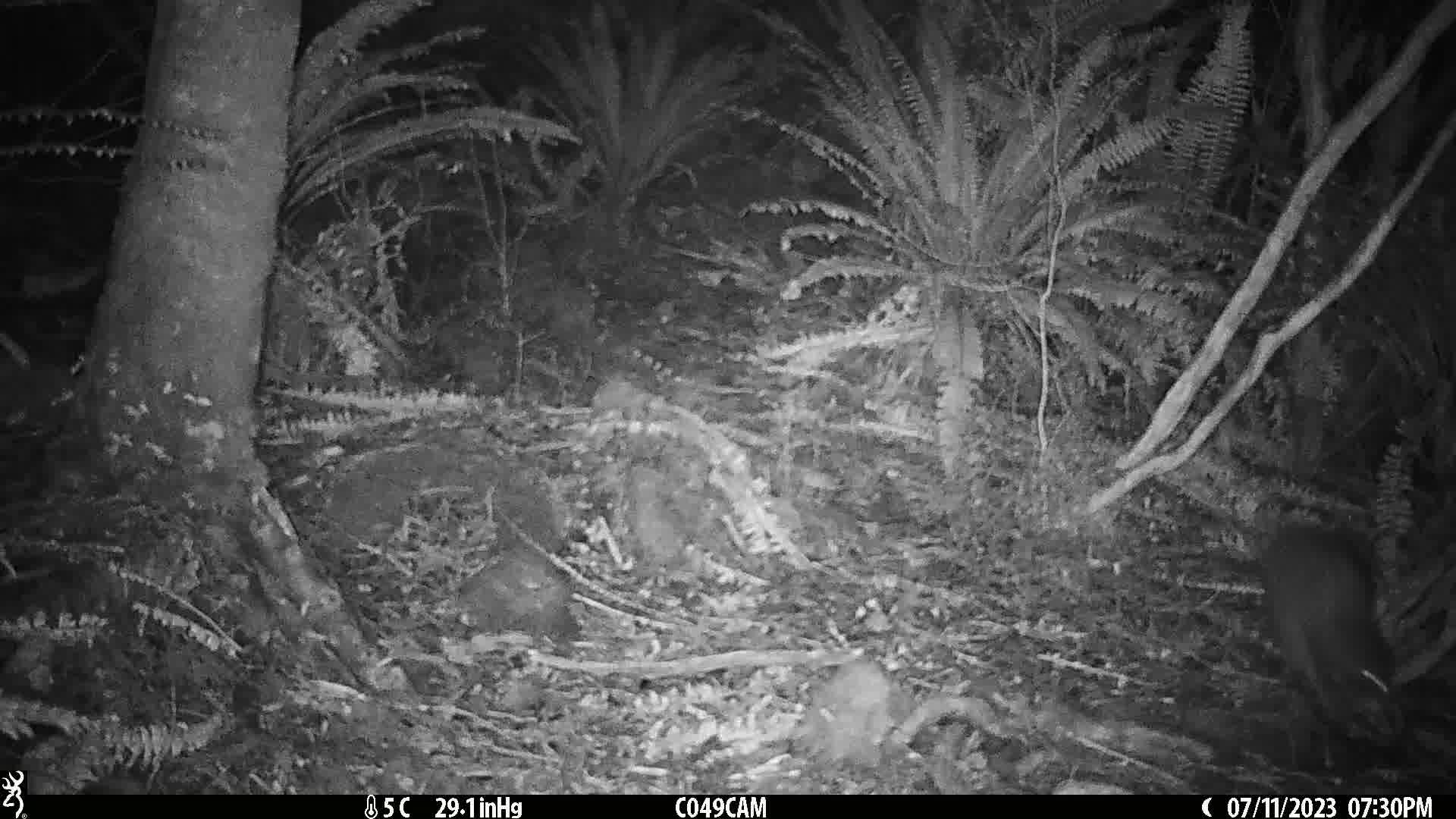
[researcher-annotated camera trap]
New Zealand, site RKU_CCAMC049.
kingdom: Animalia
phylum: Chordata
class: Aves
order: Apterygiformes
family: Apterygidae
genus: Apteryx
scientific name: Apteryx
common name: kiwi